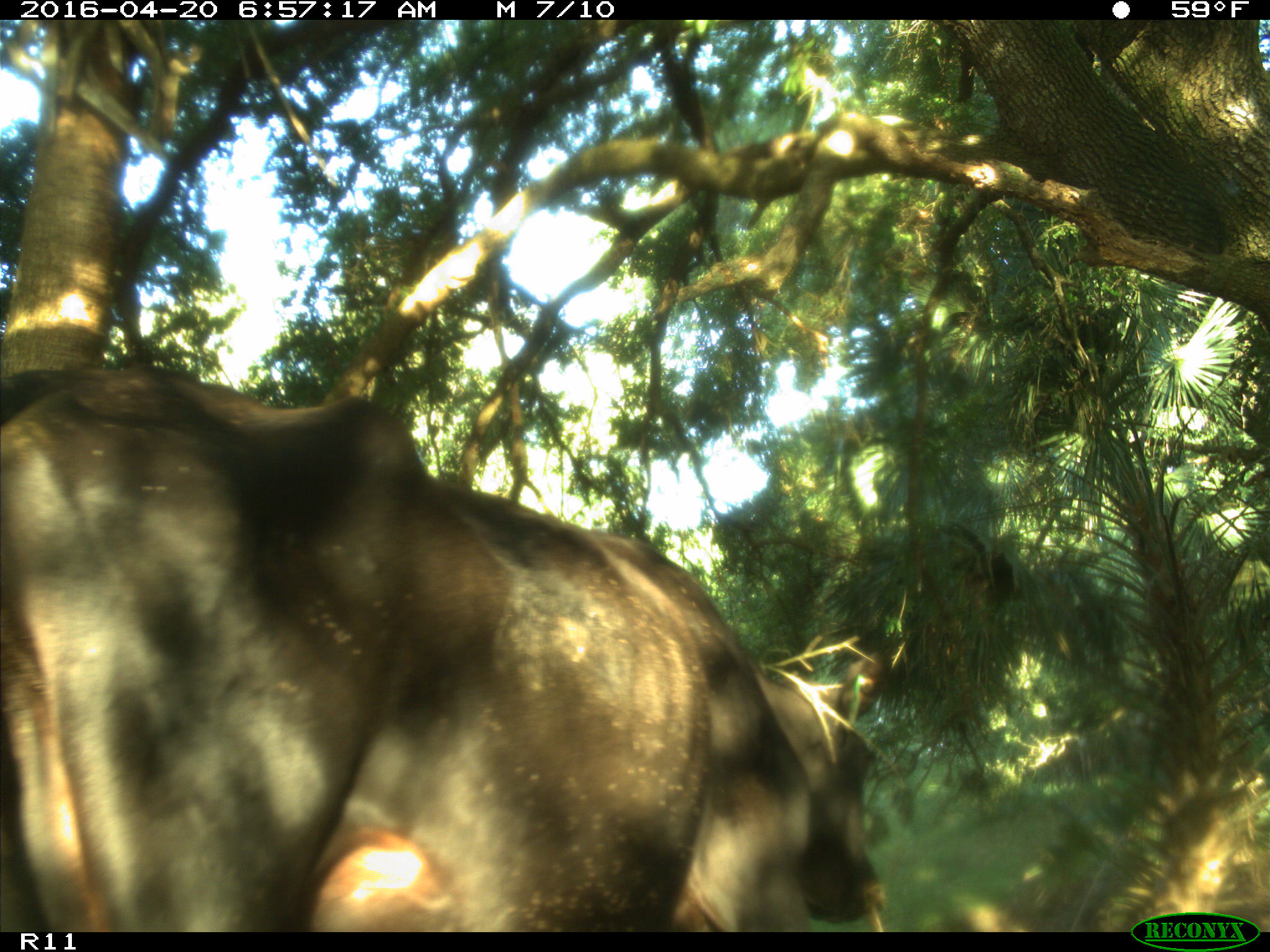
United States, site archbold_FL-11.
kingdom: Animalia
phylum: Chordata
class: Mammalia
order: Artiodactyla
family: Bovidae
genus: Bos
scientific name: Bos taurus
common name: domestic cow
Bos taurus (domestic cow).